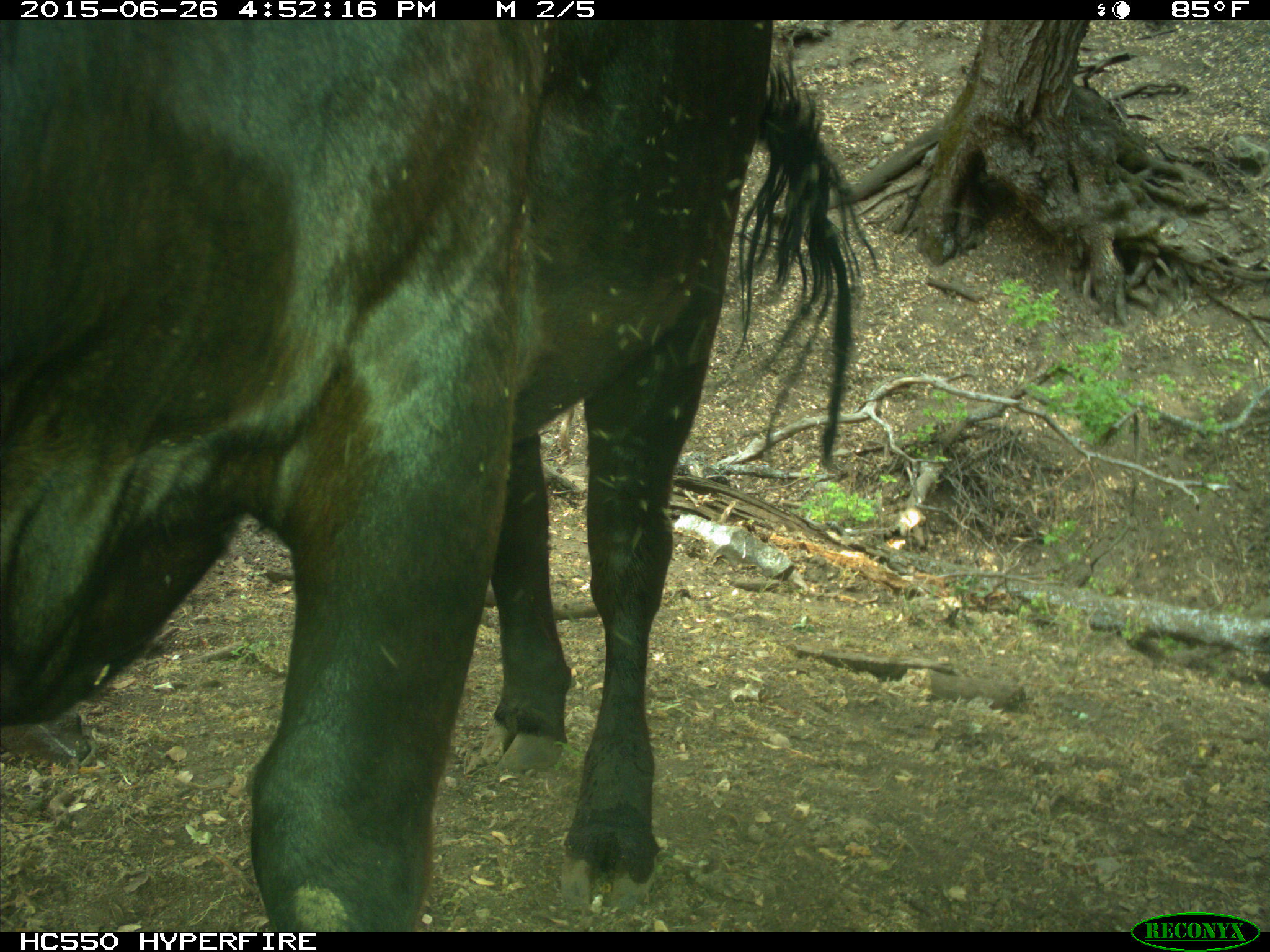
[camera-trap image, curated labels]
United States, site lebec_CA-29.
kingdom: Animalia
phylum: Chordata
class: Mammalia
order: Artiodactyla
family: Bovidae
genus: Bos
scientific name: Bos taurus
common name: domestic cow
Bos taurus (domestic cow).